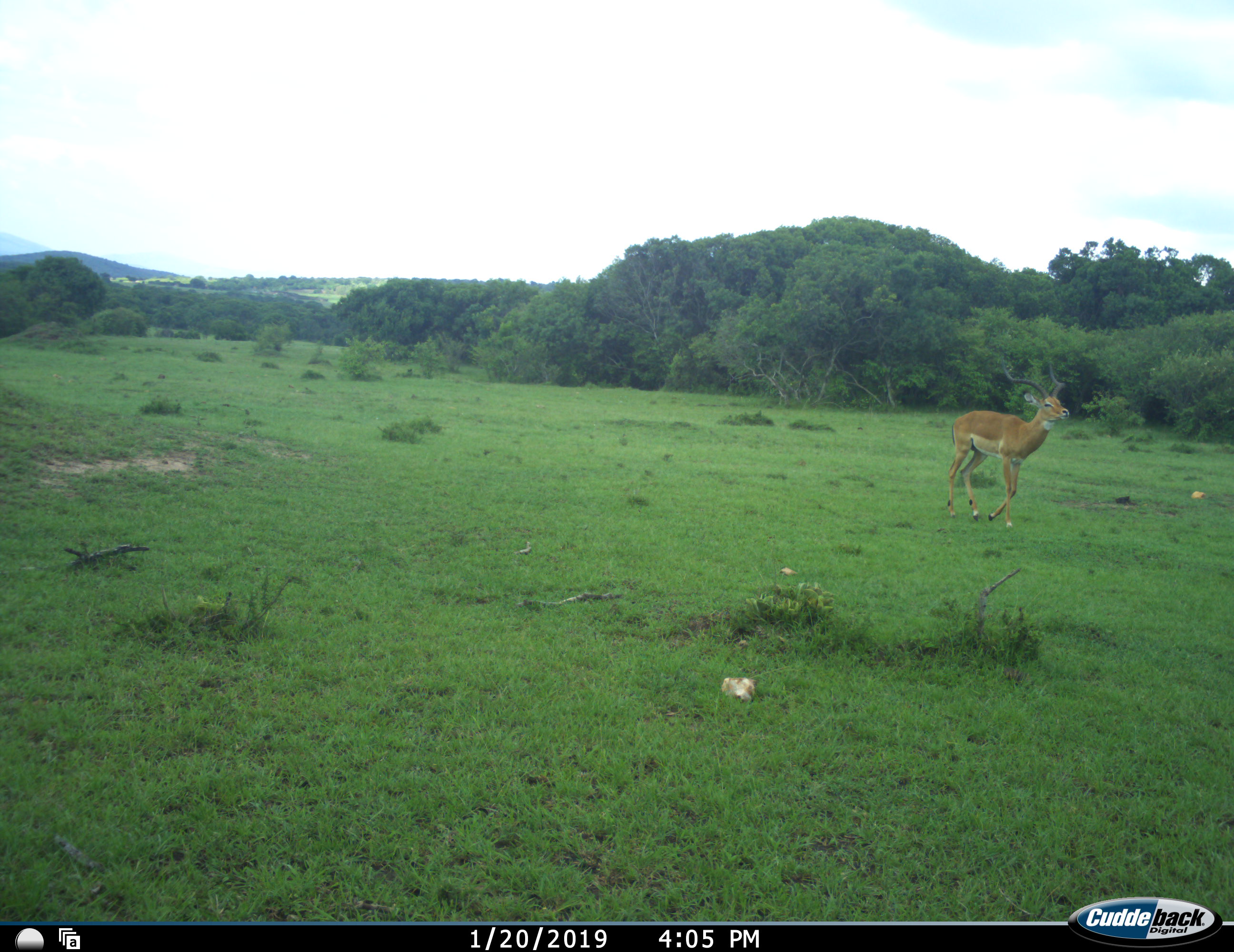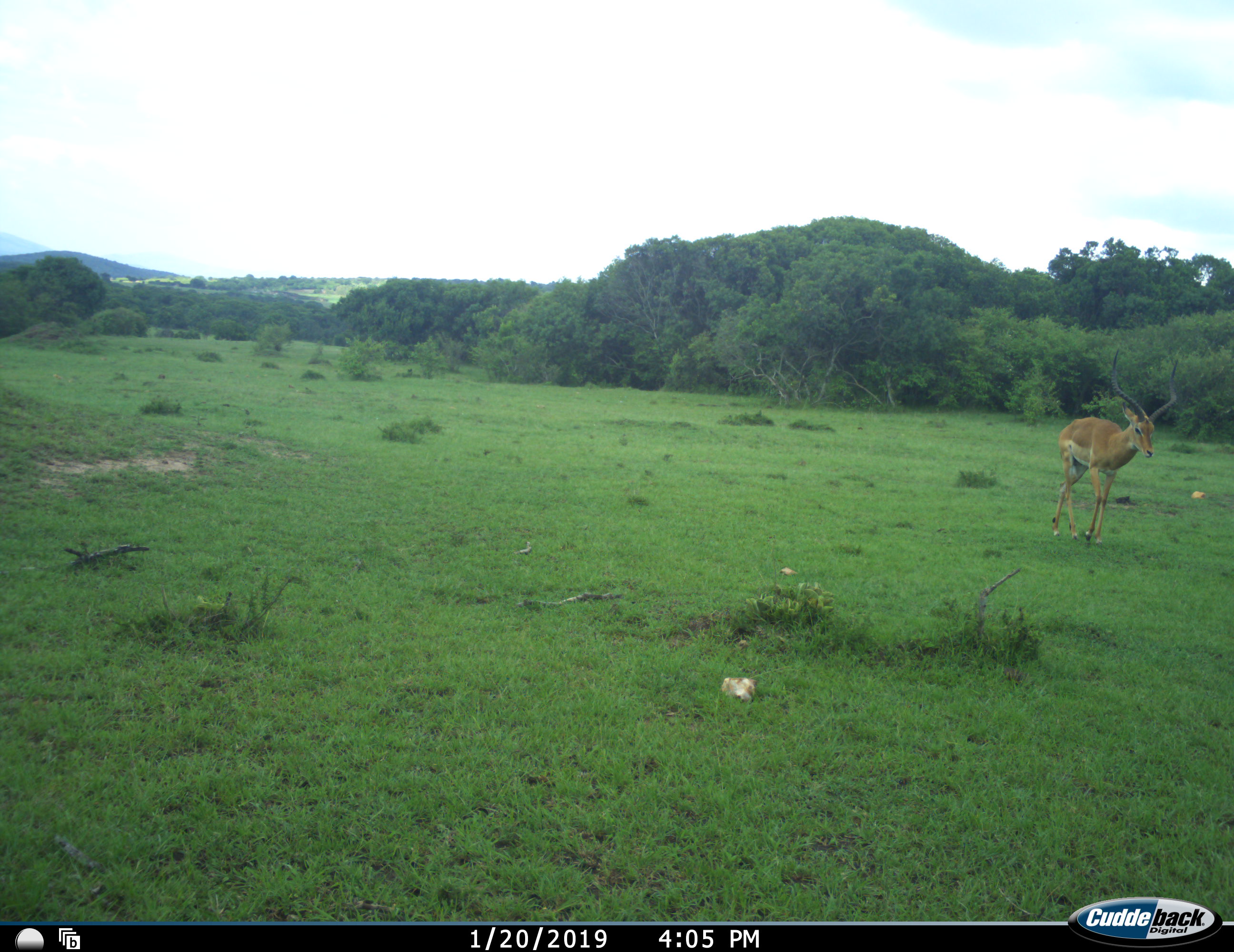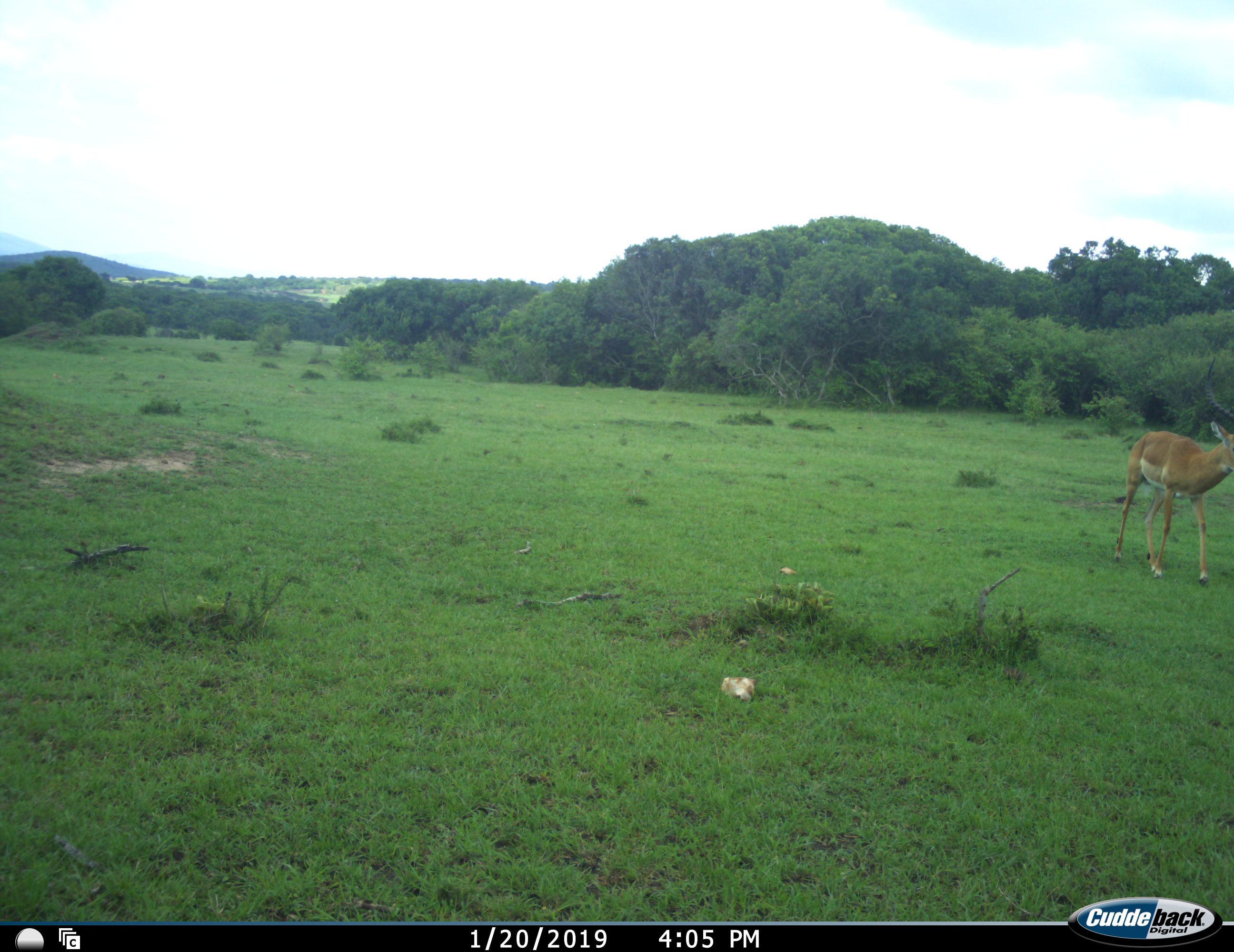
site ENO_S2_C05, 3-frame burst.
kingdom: Animalia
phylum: Chordata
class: Mammalia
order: Artiodactyla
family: Bovidae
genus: Aepyceros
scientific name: Aepyceros melampus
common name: impala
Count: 1.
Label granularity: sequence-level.